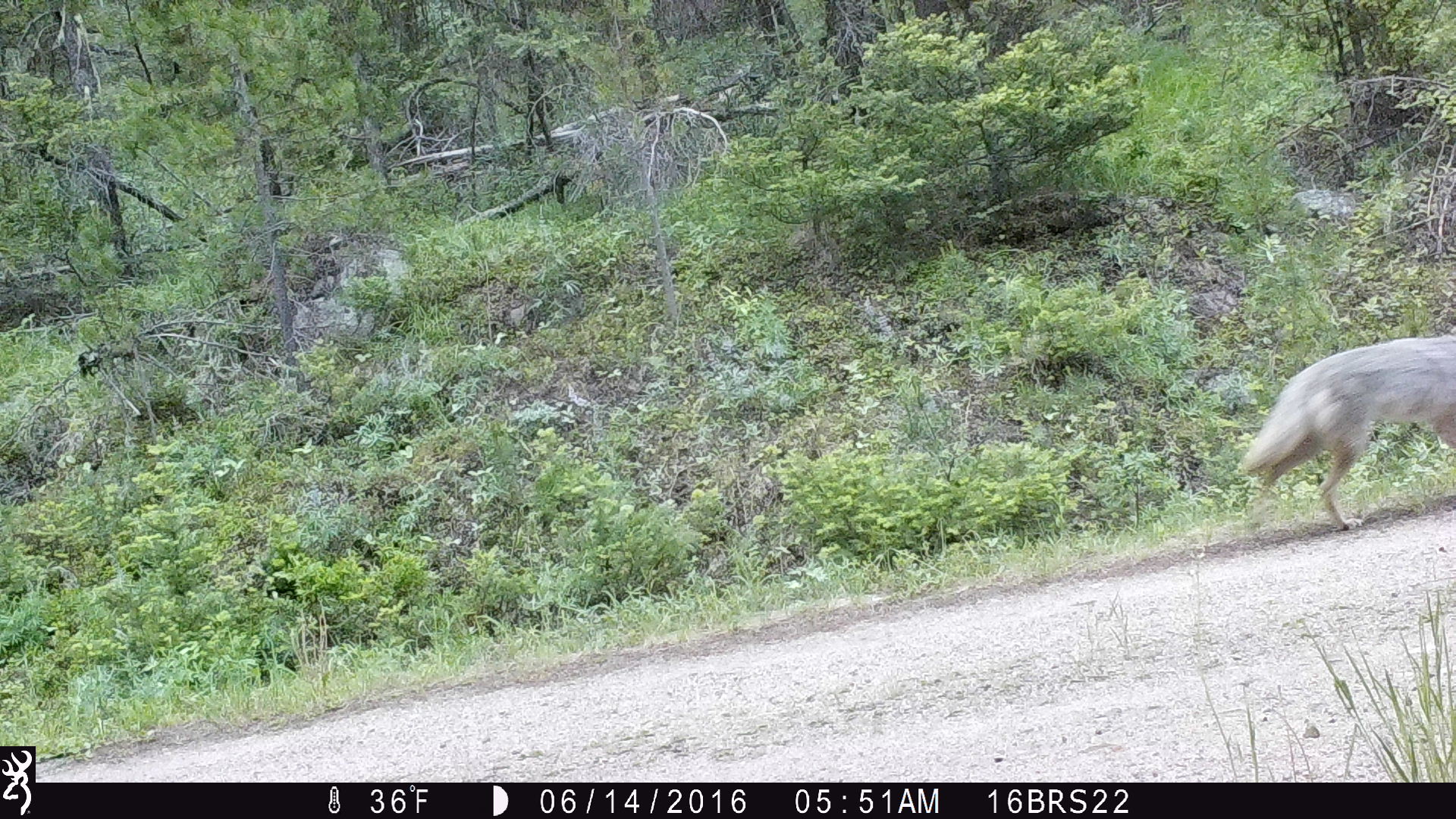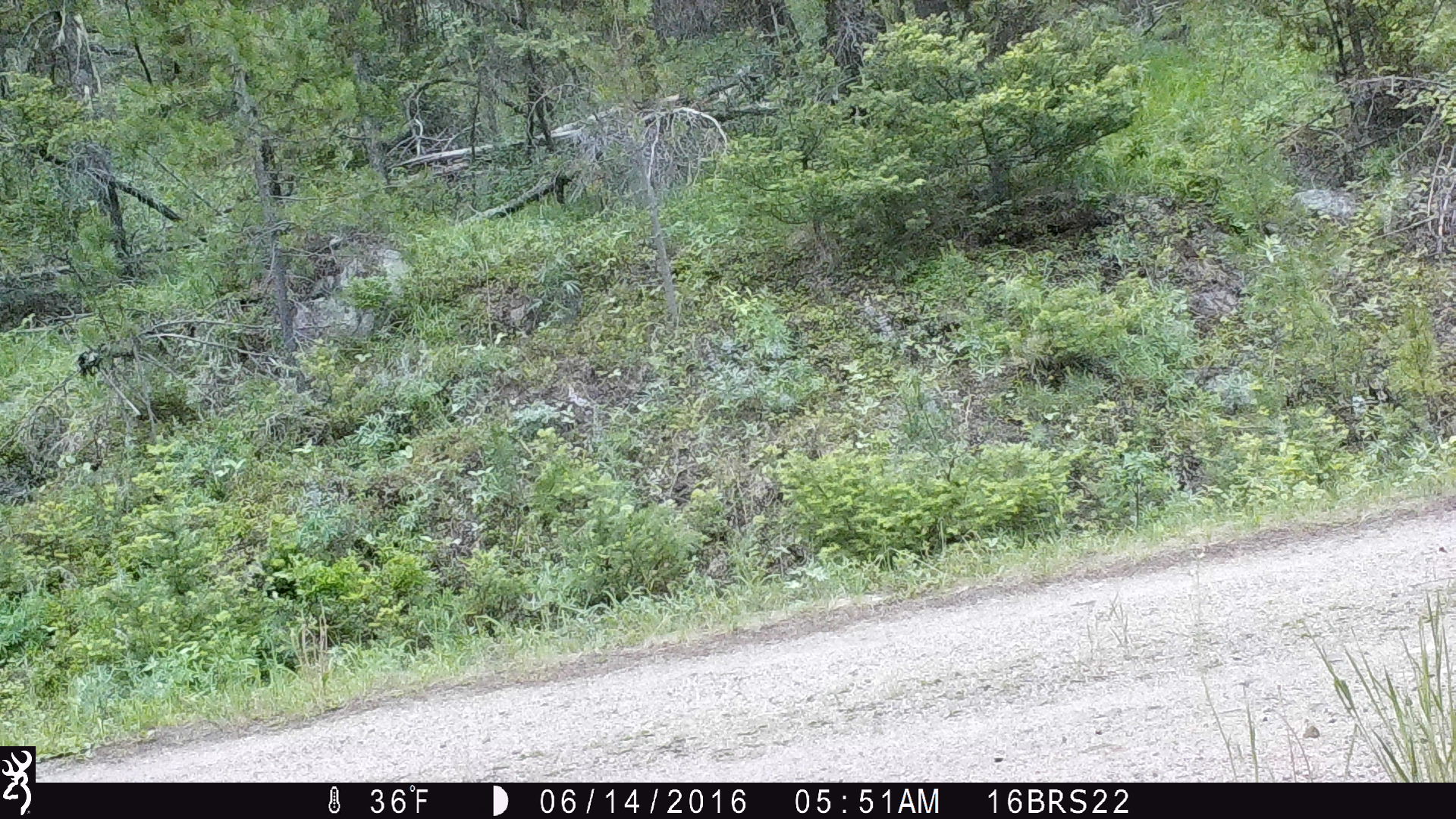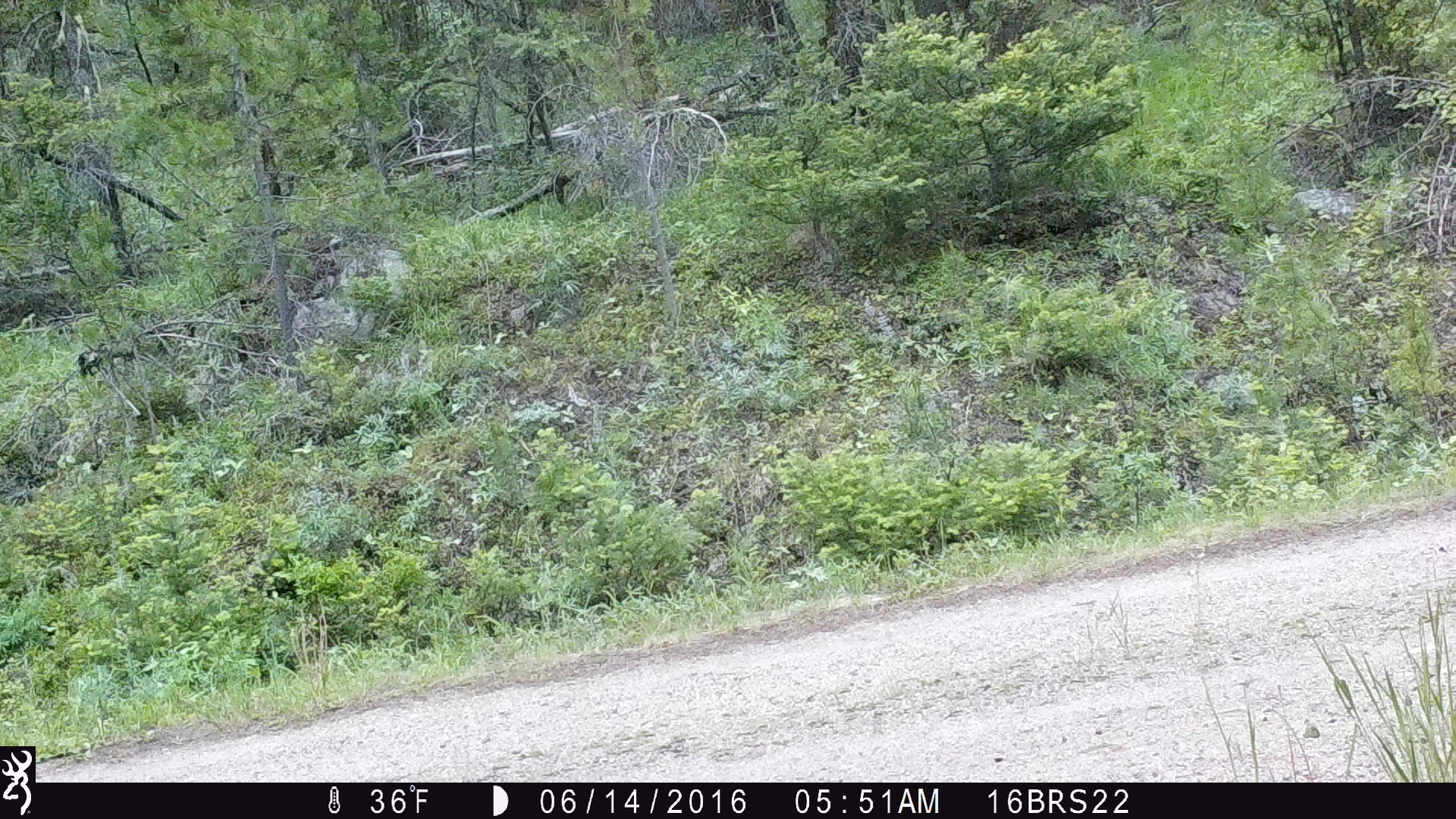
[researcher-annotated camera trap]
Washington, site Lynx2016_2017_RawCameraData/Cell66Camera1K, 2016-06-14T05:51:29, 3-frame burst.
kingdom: Animalia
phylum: Chordata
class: Mammalia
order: Carnivora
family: Canidae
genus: Canis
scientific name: Canis latrans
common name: coyote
Canis latrans (coyote). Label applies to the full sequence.